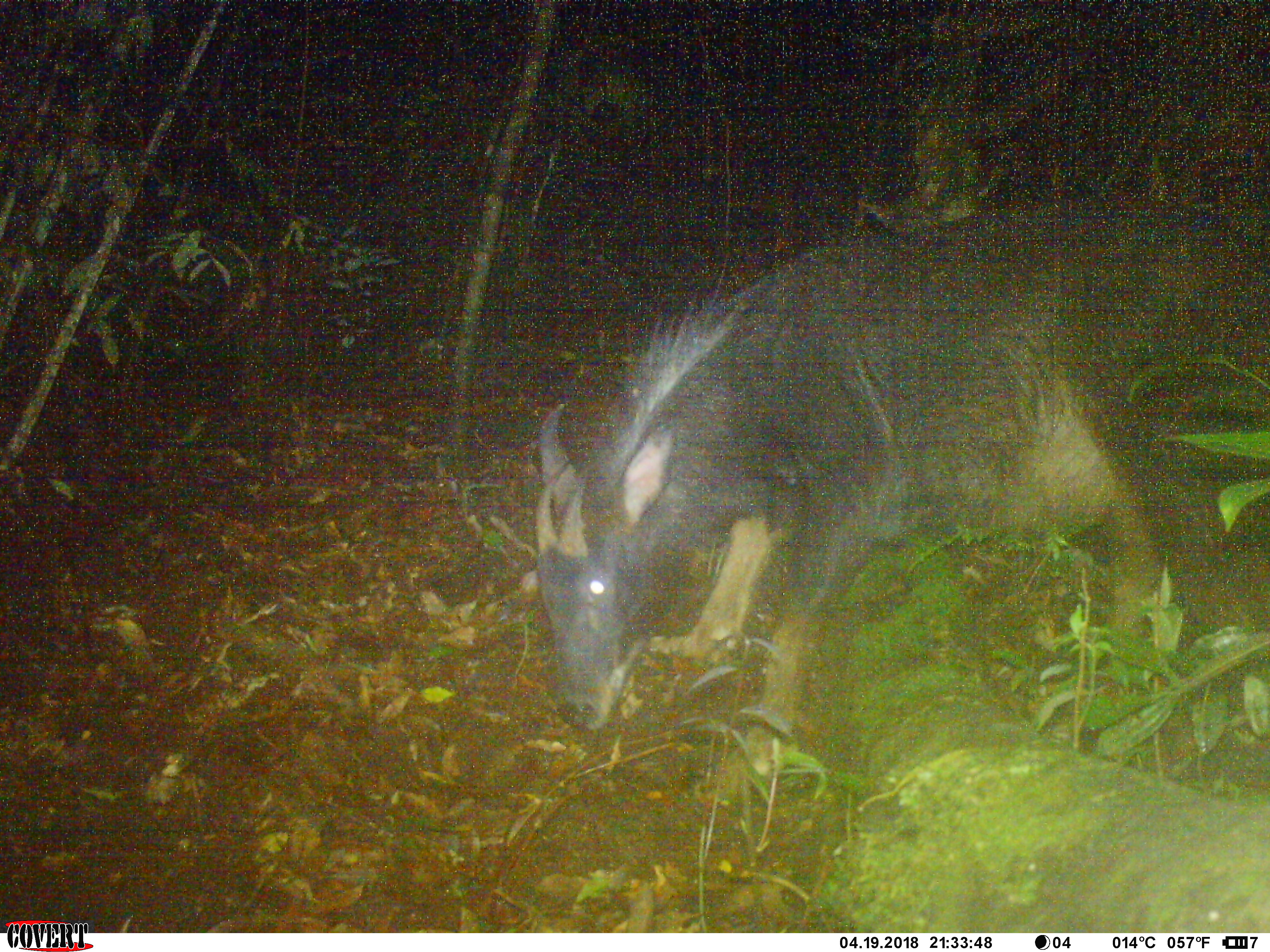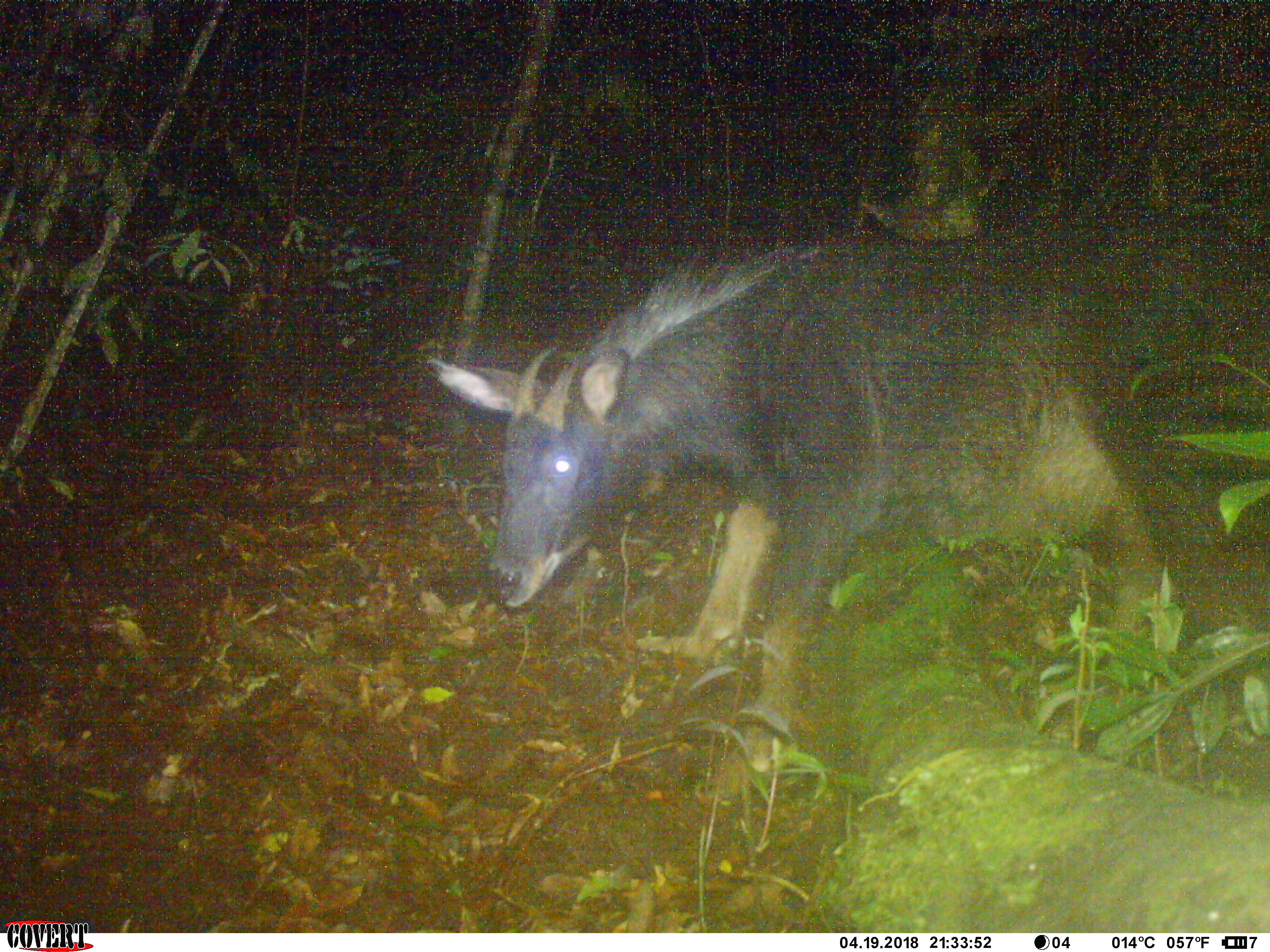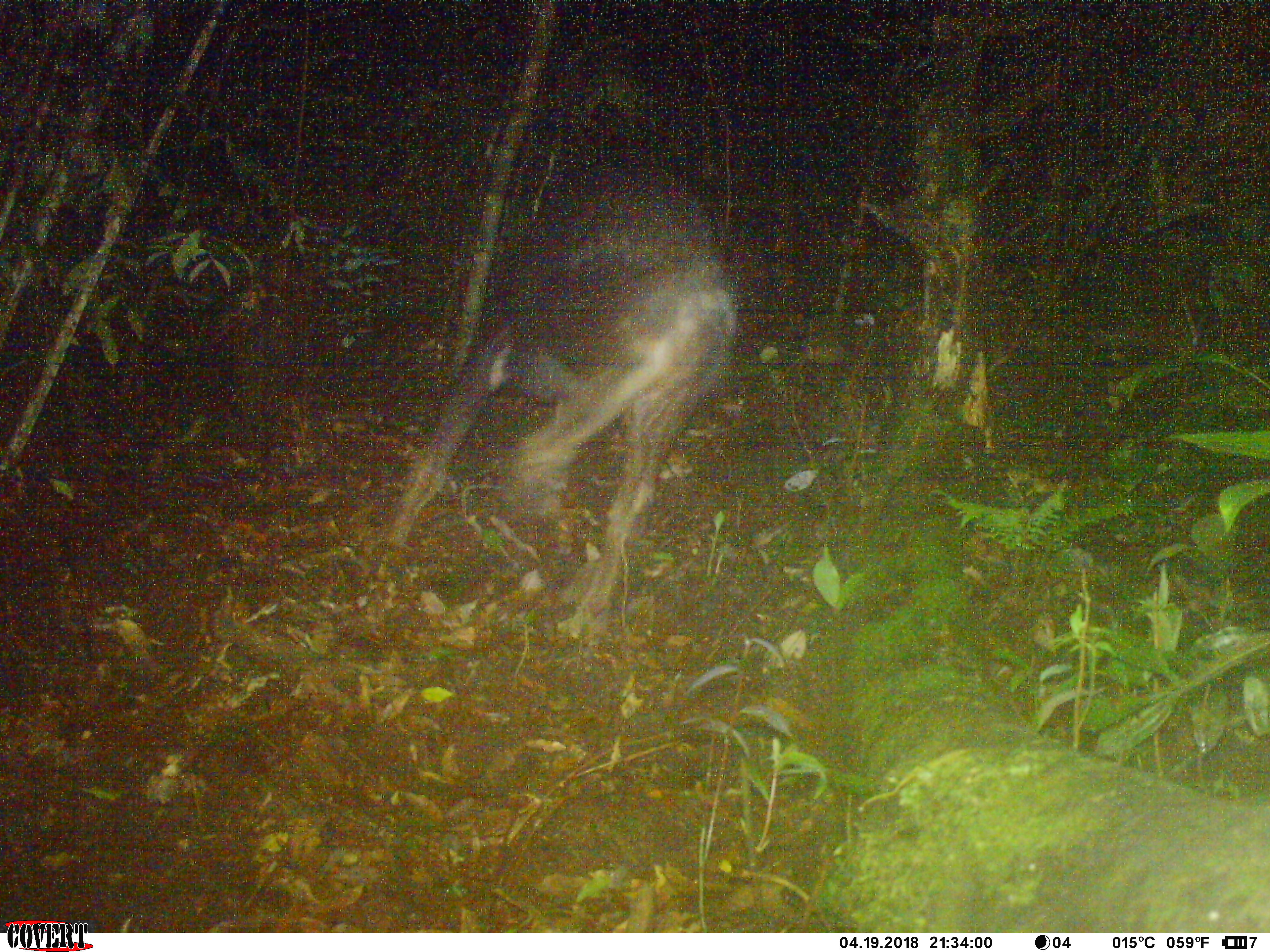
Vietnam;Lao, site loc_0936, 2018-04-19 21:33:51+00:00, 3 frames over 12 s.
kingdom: Animalia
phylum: Chordata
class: Mammalia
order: Artiodactyla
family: Bovidae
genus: Capricornis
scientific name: Capricornis sumatraensis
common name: chinese serow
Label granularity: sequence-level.